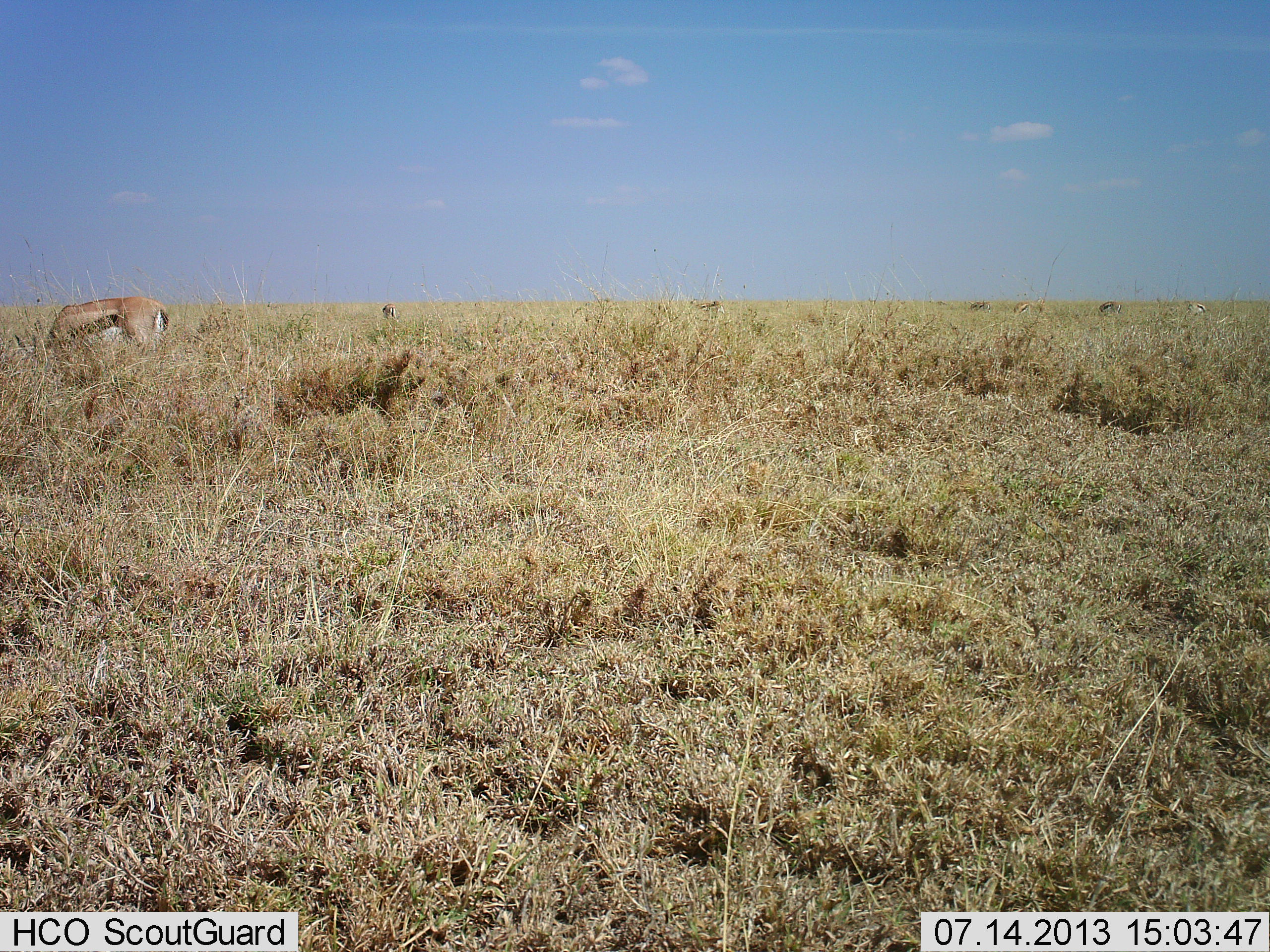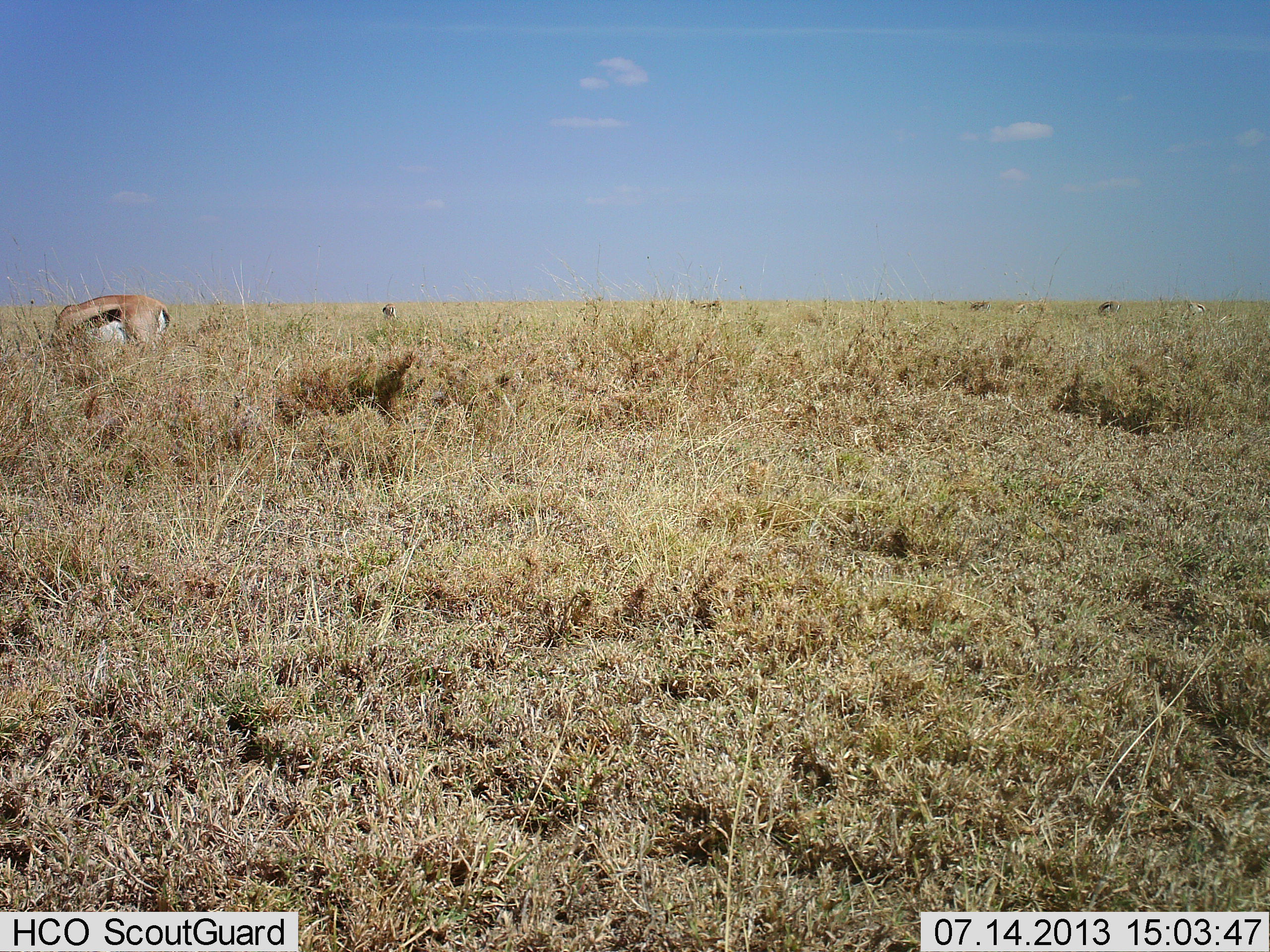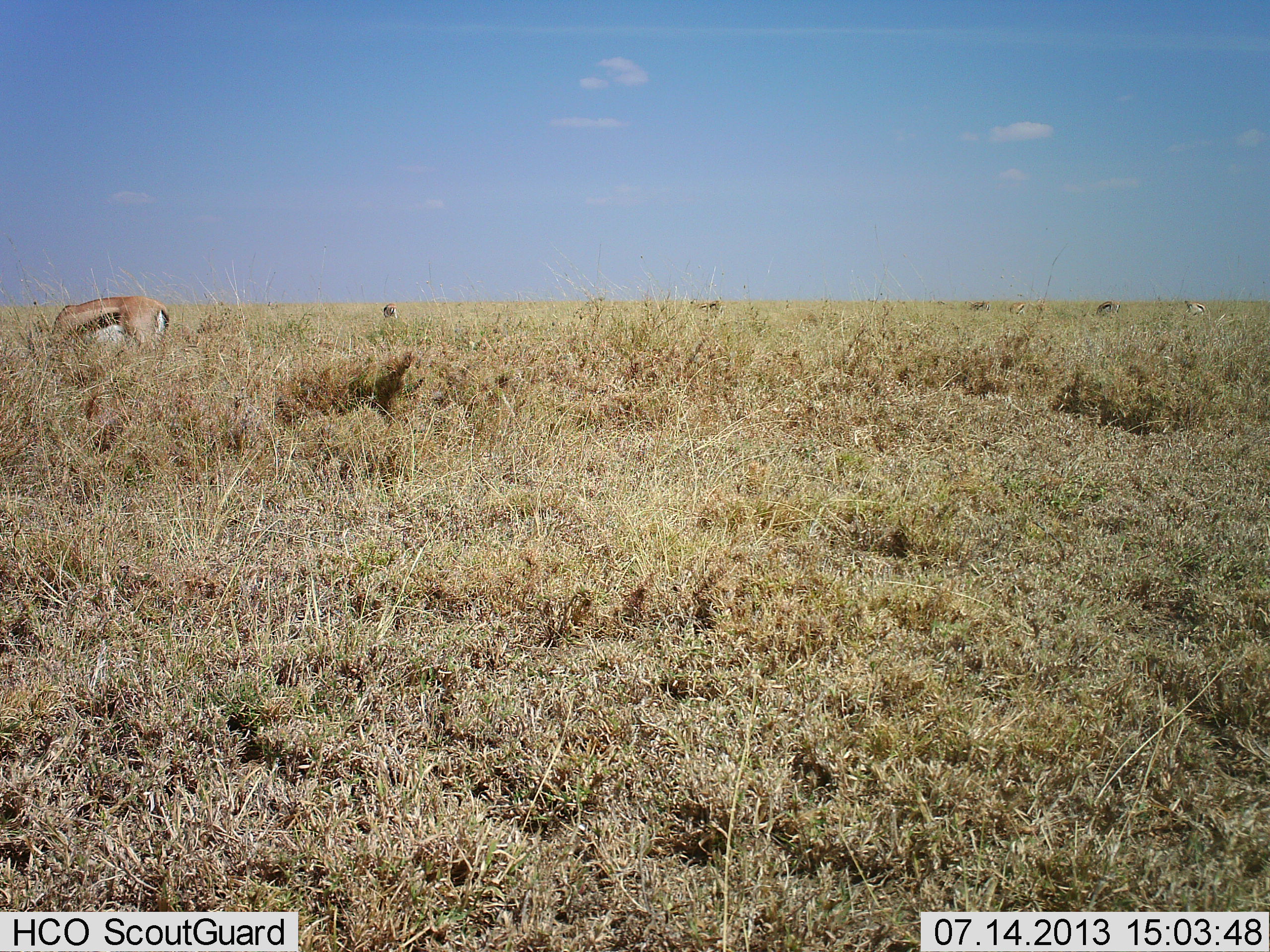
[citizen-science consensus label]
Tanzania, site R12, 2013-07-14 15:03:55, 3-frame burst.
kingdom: Animalia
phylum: Chordata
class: Mammalia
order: Artiodactyla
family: Bovidae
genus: Eudorcas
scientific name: Eudorcas thomsonii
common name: thomson's gazelle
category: gazellethomsons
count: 1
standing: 30%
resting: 0%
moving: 0%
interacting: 0%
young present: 0%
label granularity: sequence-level